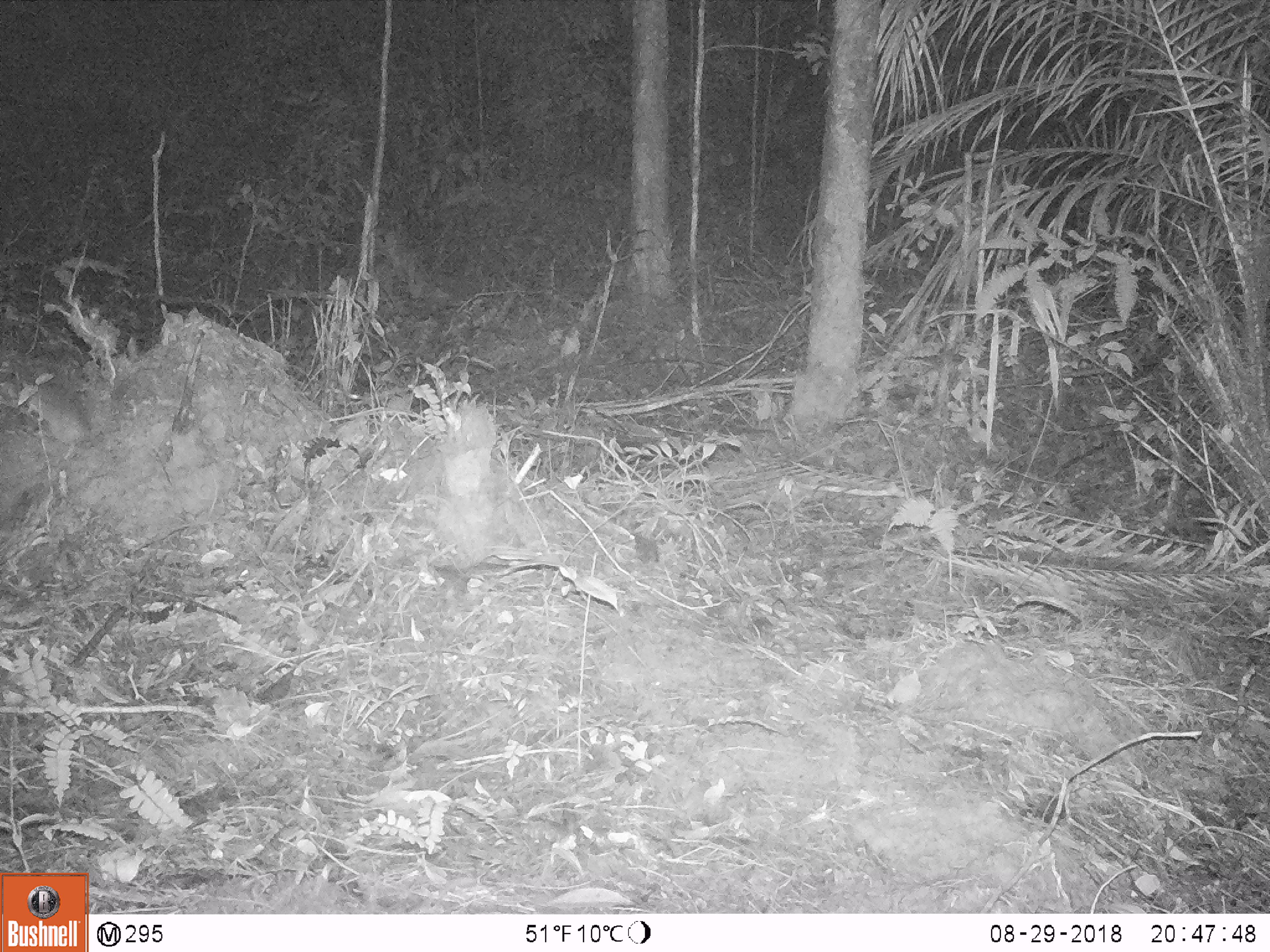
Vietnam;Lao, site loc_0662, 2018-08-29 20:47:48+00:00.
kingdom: Animalia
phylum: Chordata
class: Mammalia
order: Rodentia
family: Muridae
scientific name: Muridae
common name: old-world mice and rats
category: unidentified murid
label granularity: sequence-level